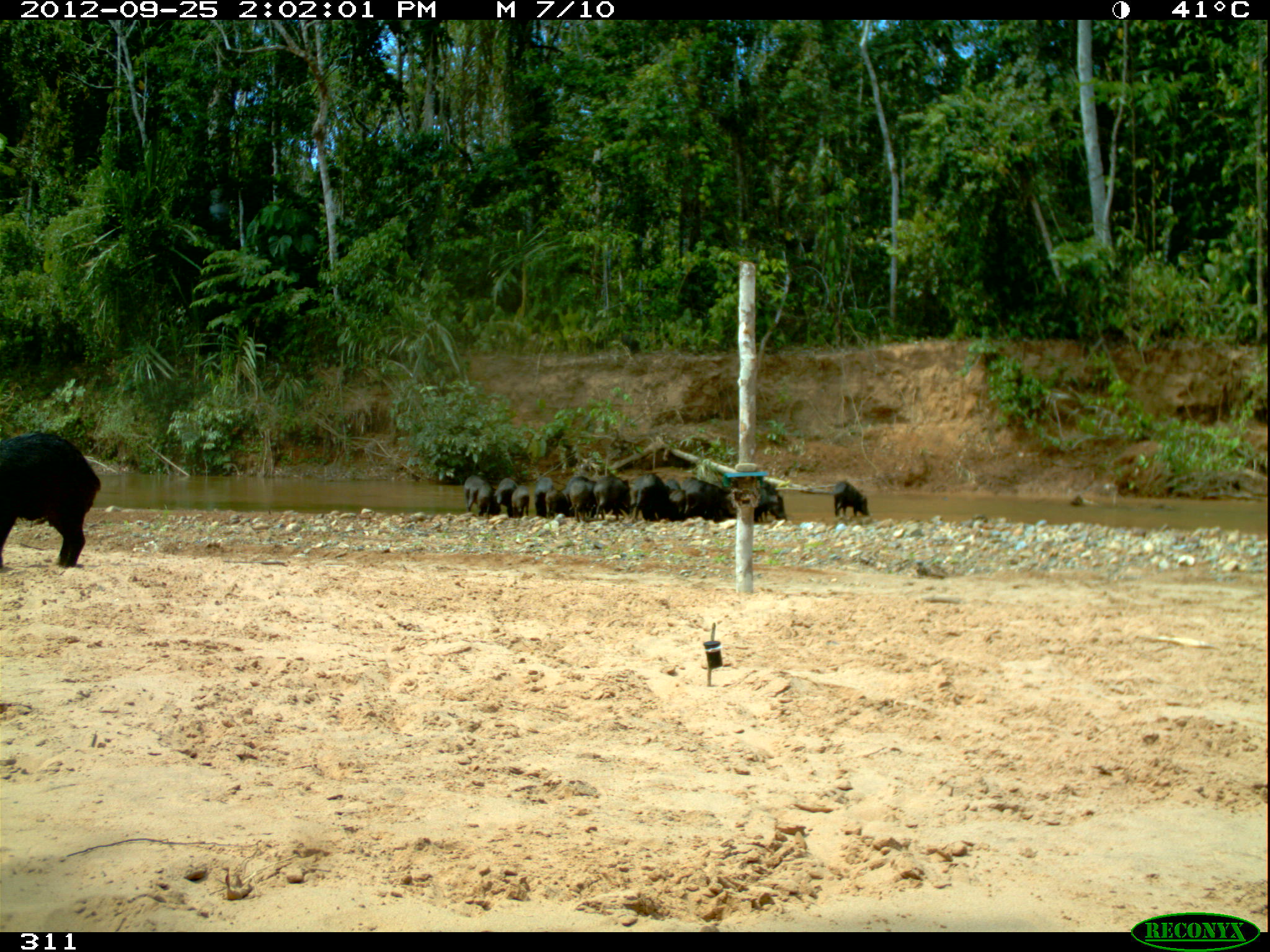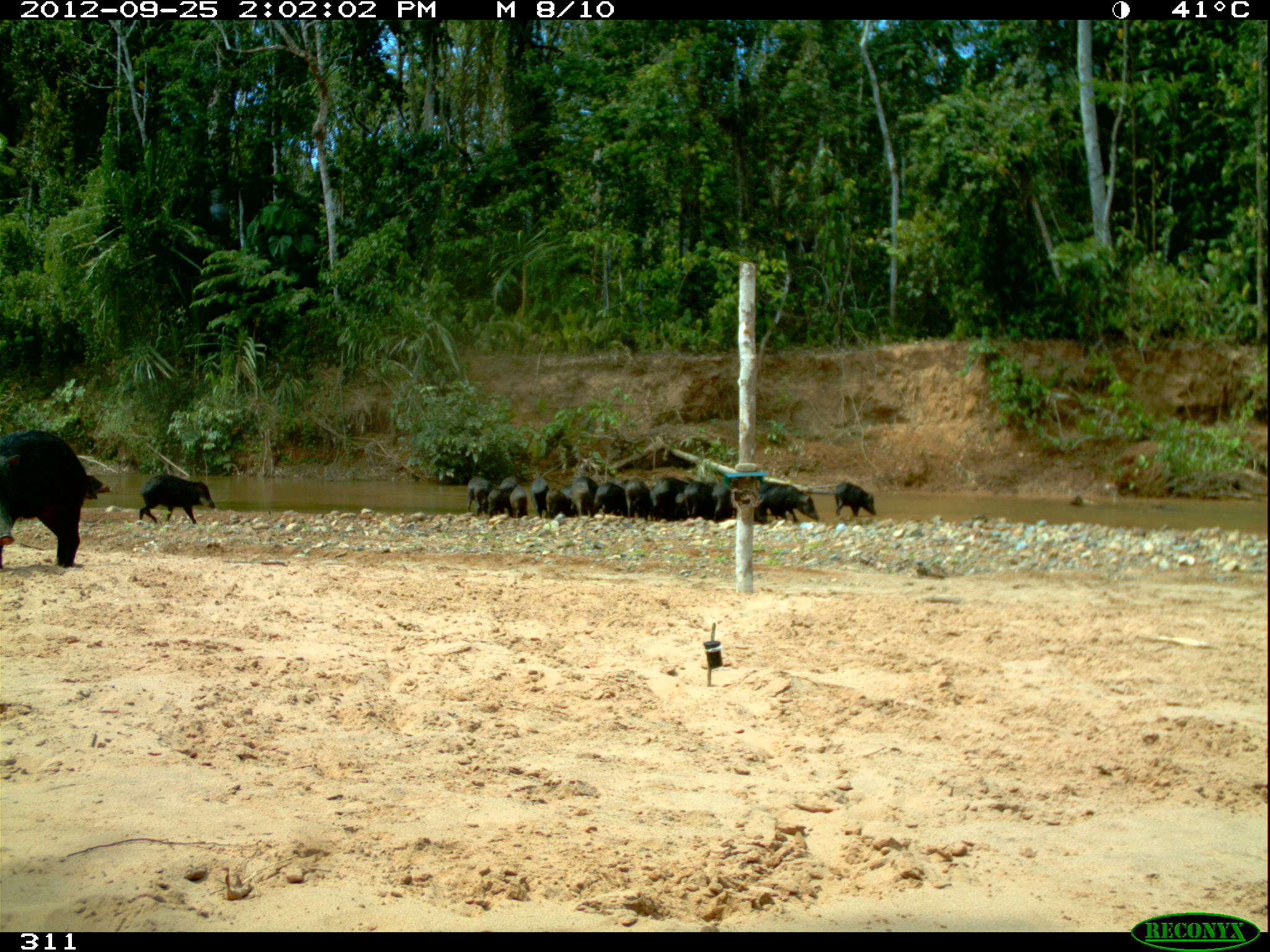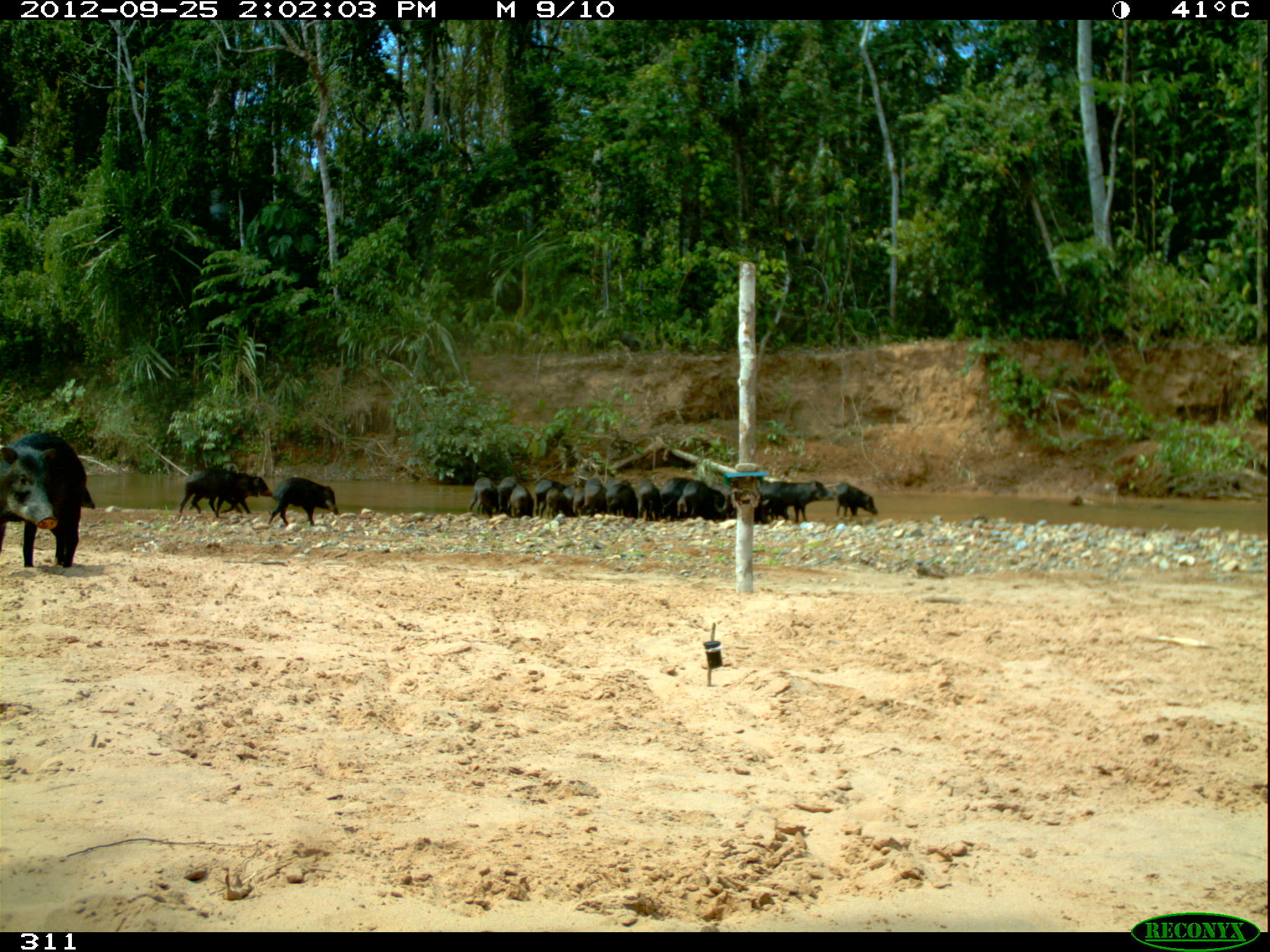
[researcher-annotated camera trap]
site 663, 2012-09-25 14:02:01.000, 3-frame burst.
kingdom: Animalia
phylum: Chordata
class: Mammalia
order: Artiodactyla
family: Tayassuidae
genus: Tayassu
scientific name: Tayassu pecari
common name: white-lipped peccary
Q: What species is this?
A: Tayassu pecari (white-lipped peccary).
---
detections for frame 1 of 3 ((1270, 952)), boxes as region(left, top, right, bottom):
group: region(459, 473, 870, 524)
tayassu pecari: region(0, 425, 101, 571)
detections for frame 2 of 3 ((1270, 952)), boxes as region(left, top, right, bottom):
group: region(464, 472, 876, 526)
tayassu pecari: region(0, 429, 86, 570); region(140, 474, 216, 524); region(80, 474, 112, 503)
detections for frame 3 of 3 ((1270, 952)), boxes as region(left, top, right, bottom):
group: region(468, 474, 877, 522)
tayassu pecari: region(0, 427, 94, 568); region(190, 467, 269, 515); region(177, 469, 256, 516); region(268, 475, 338, 526)